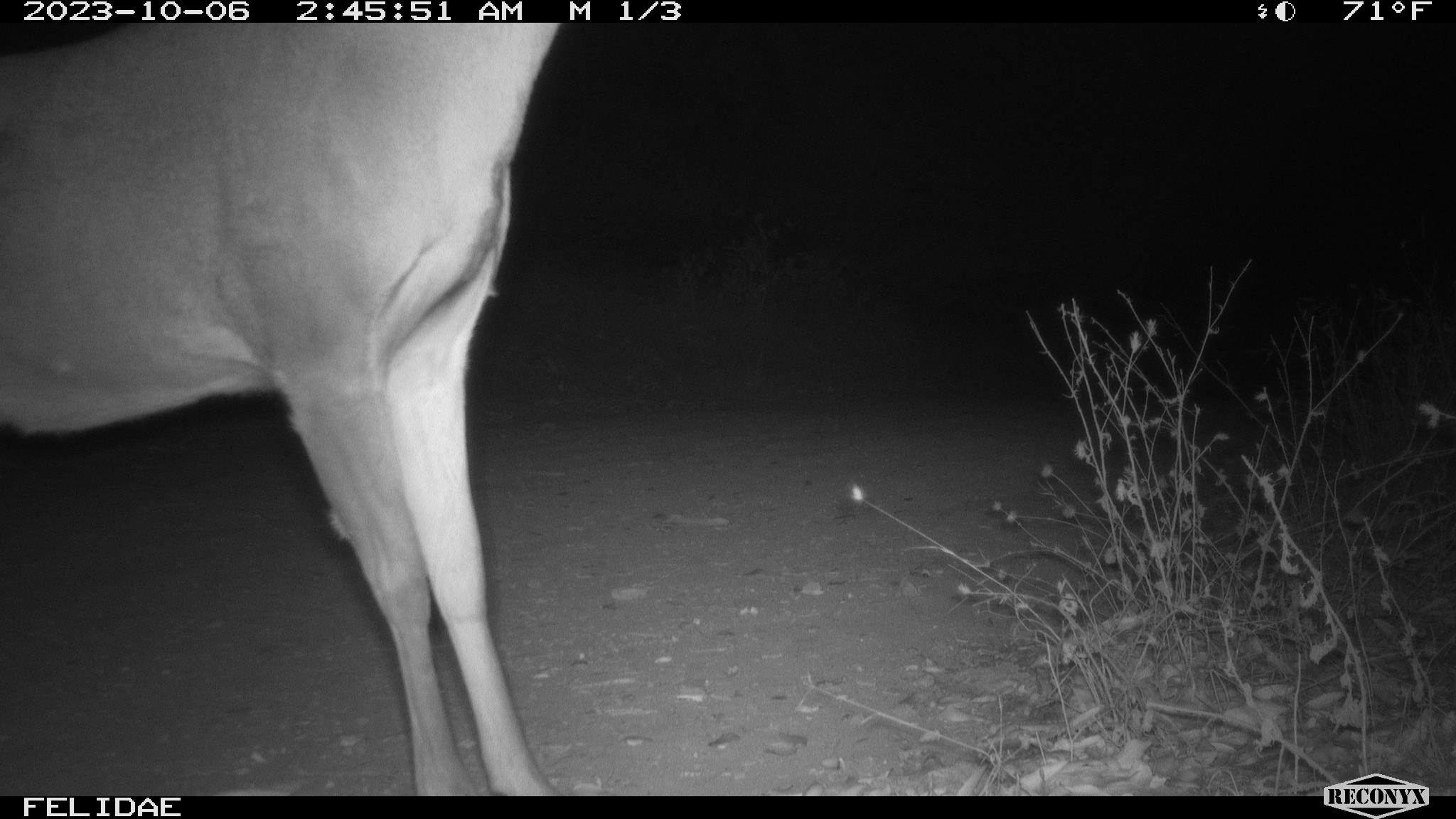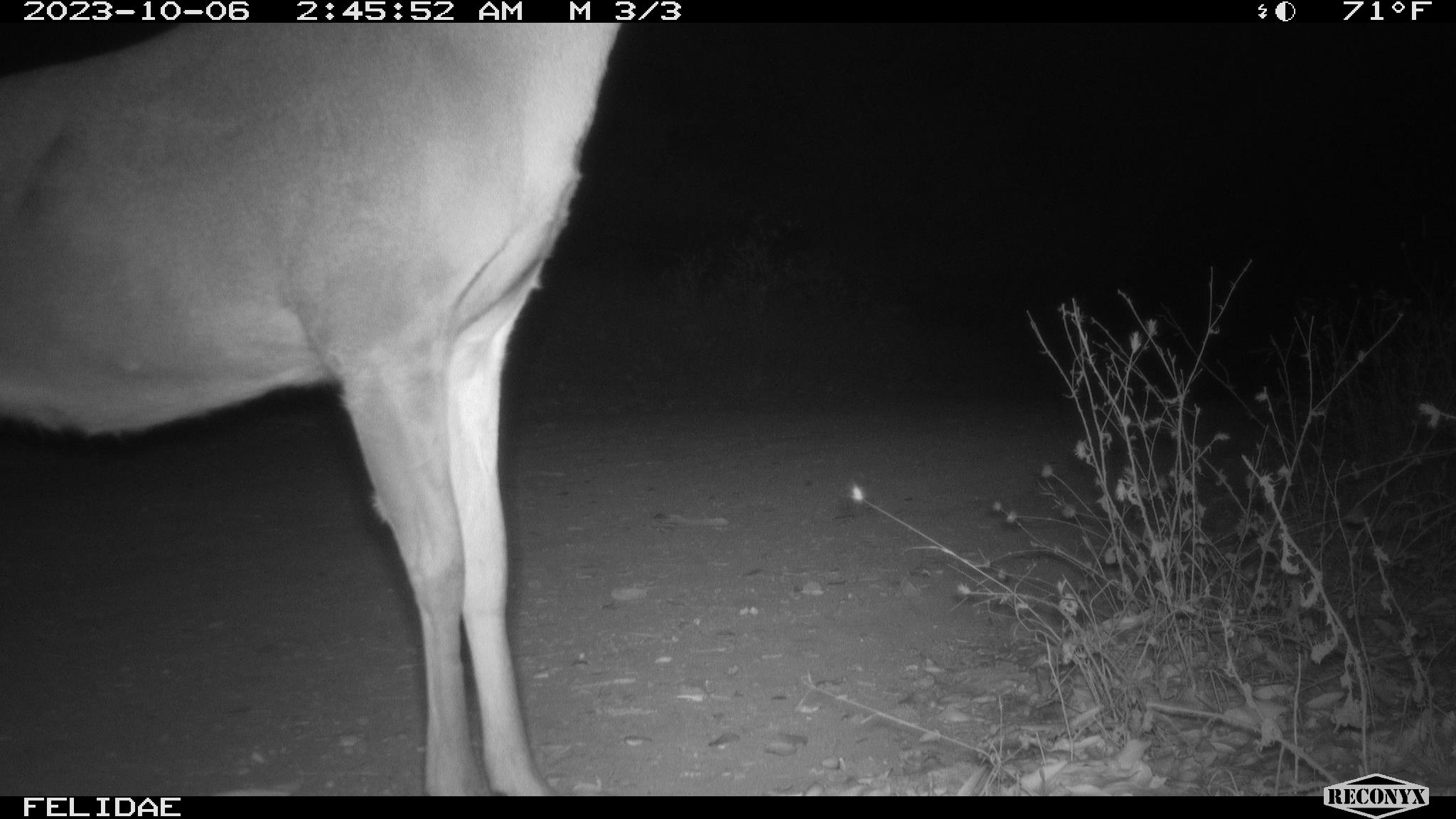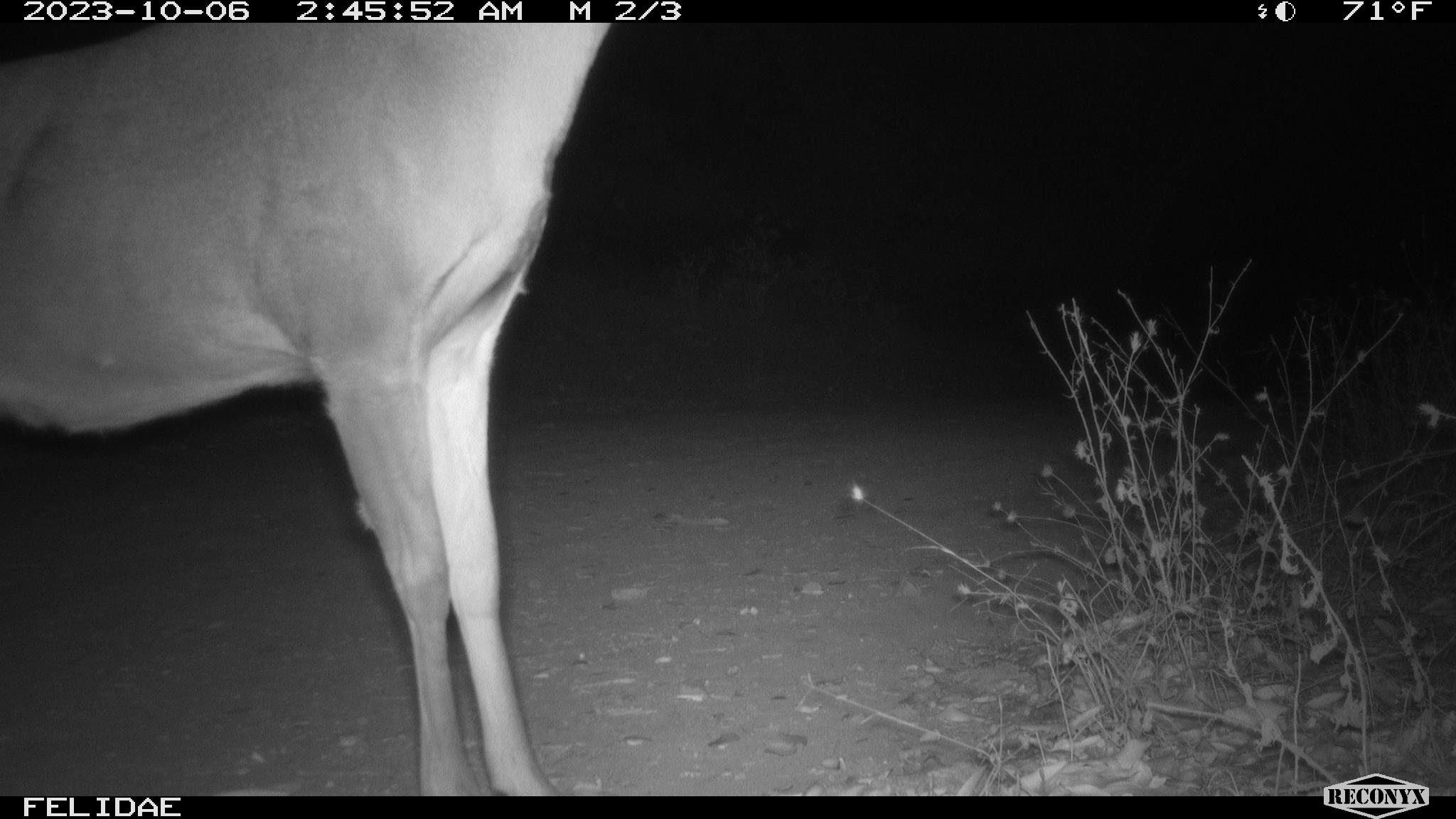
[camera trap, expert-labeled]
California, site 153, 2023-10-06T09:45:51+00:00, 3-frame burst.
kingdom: Animalia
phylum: Chordata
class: Mammalia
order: Artiodactyla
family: Cervidae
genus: Odocoileus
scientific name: Odocoileus hemionus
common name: mule deer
Mule deer (Odocoileus hemionus).